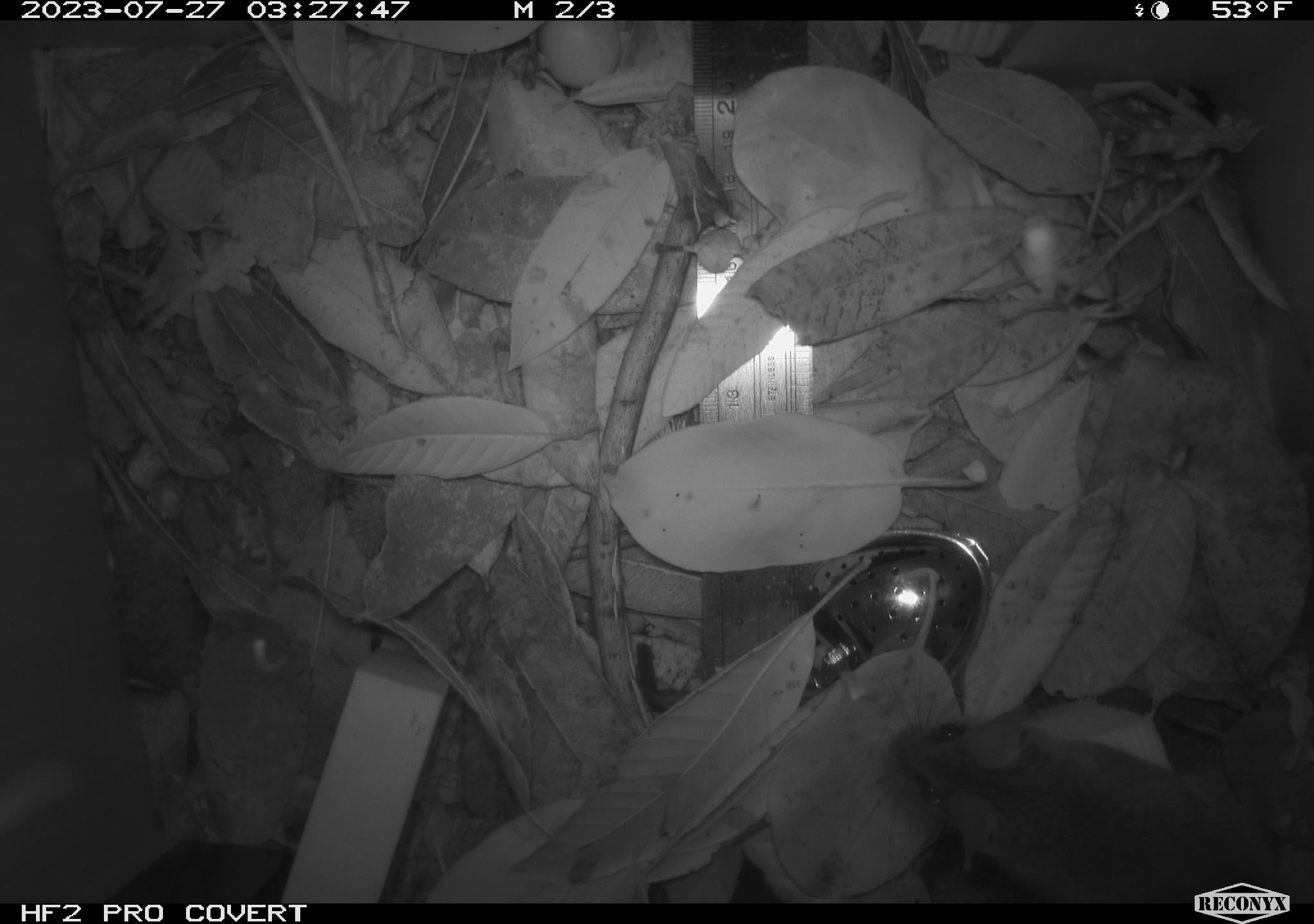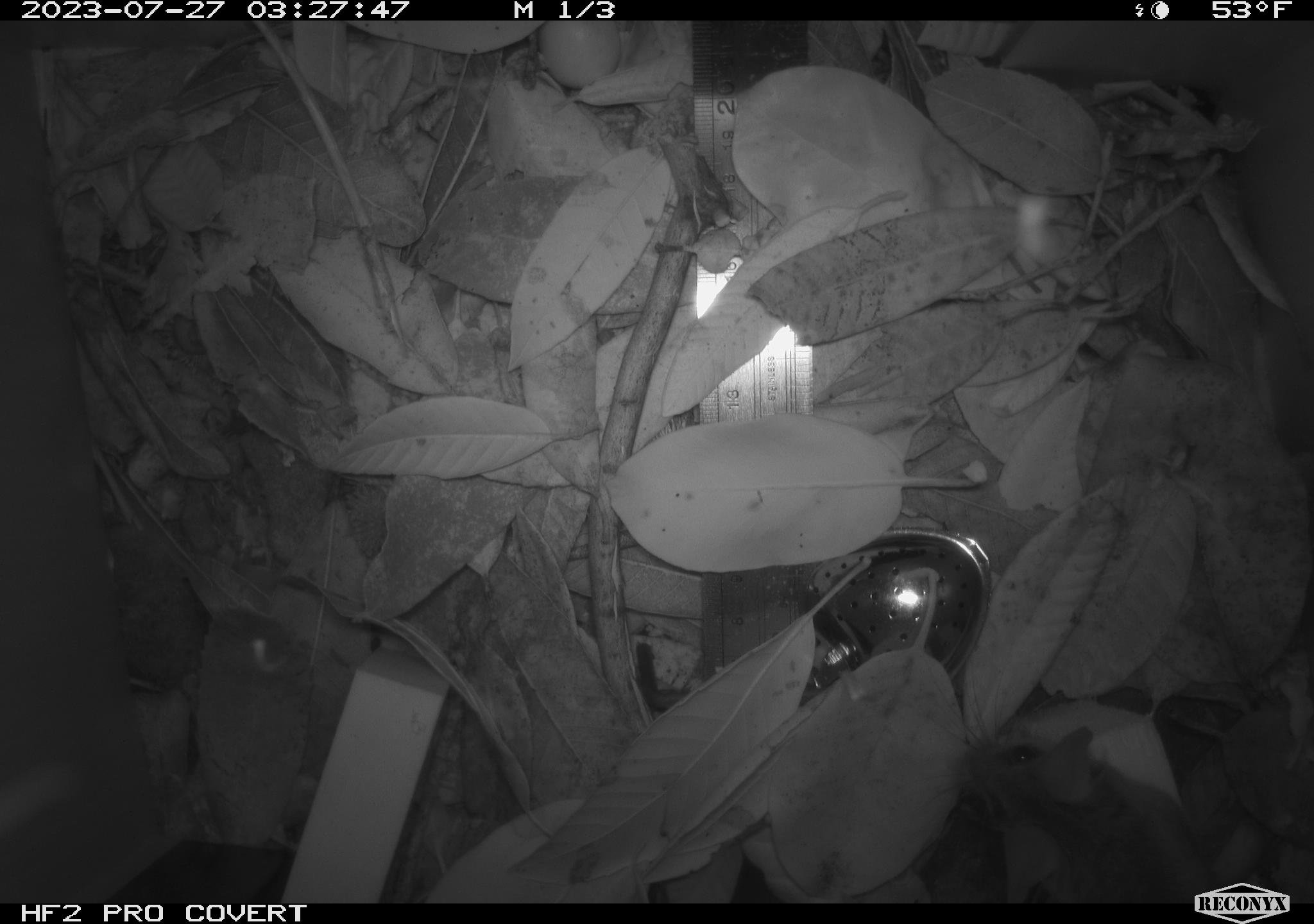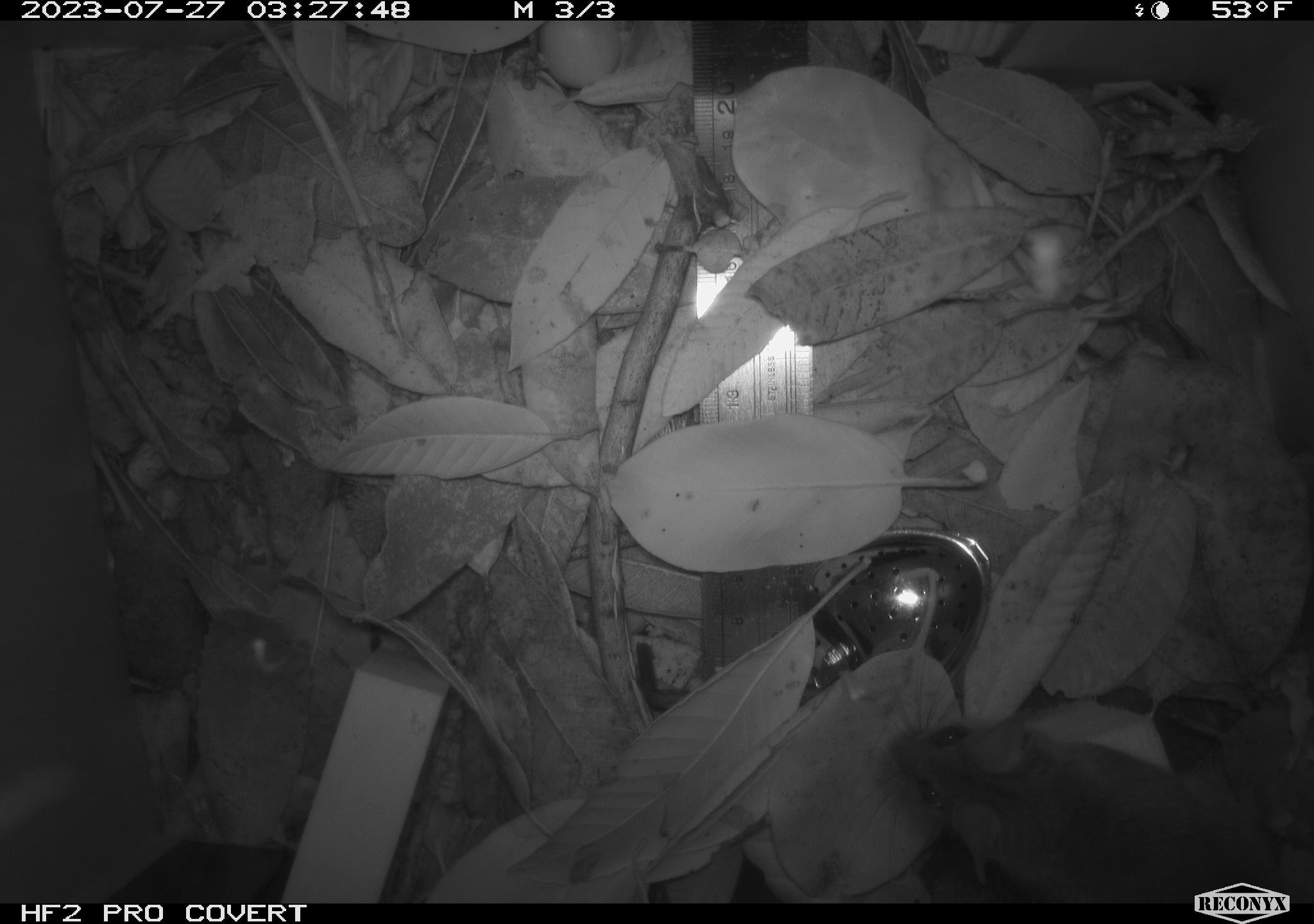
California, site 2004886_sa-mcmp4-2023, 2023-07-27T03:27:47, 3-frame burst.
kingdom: Animalia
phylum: Chordata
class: Mammalia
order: Rodentia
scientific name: Rodentia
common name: mouse species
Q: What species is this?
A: Mouse species (Rodentia).